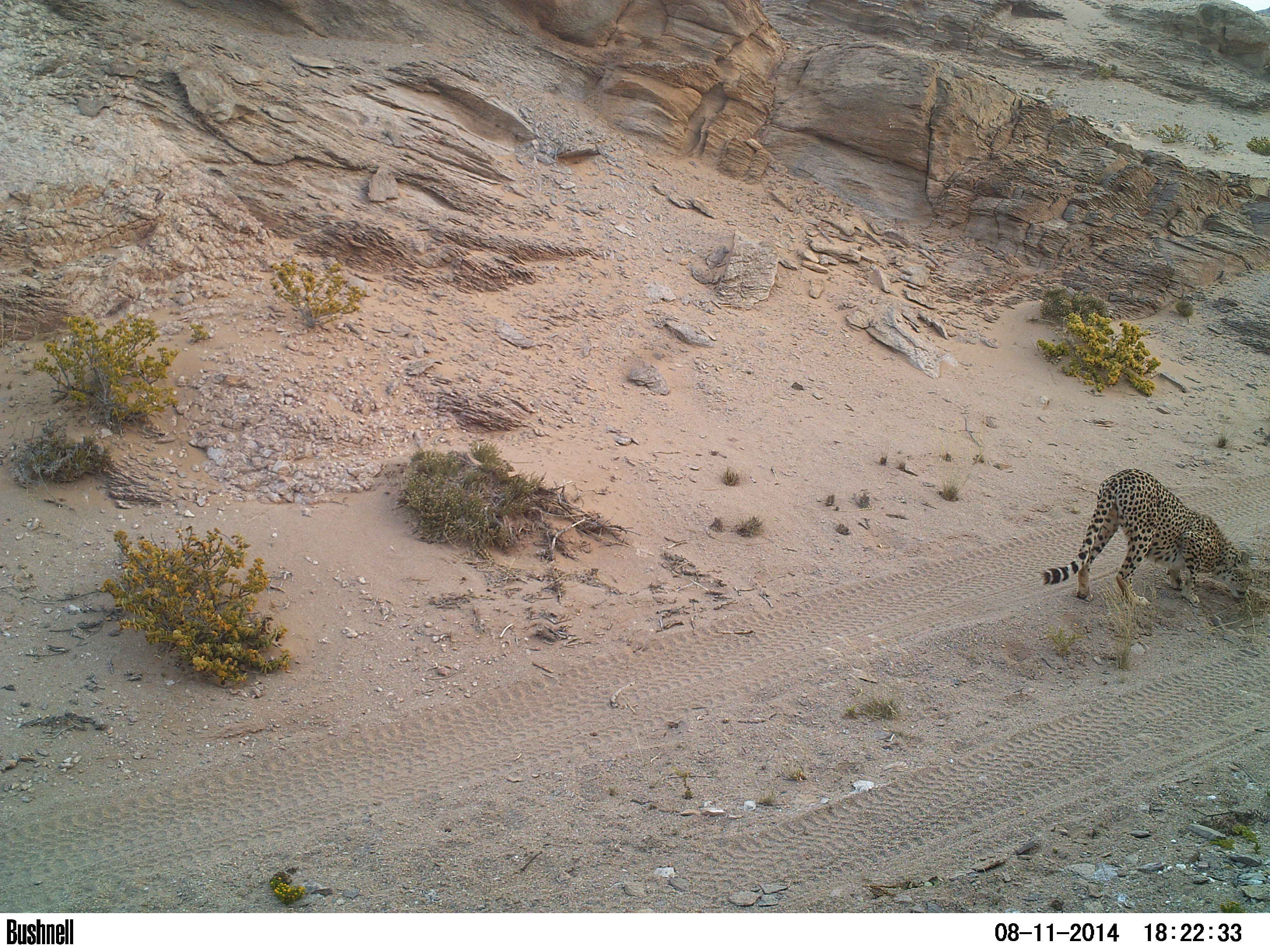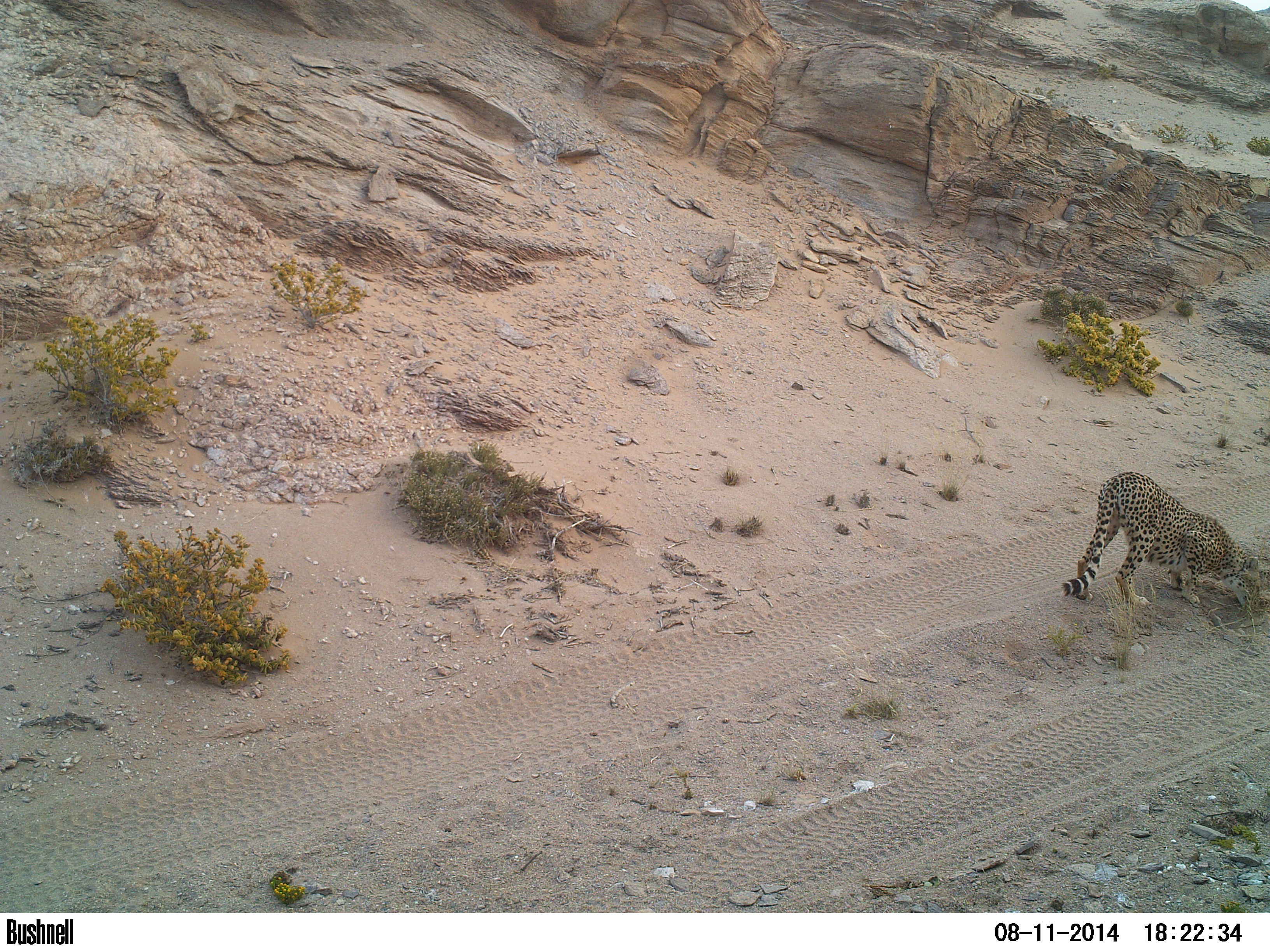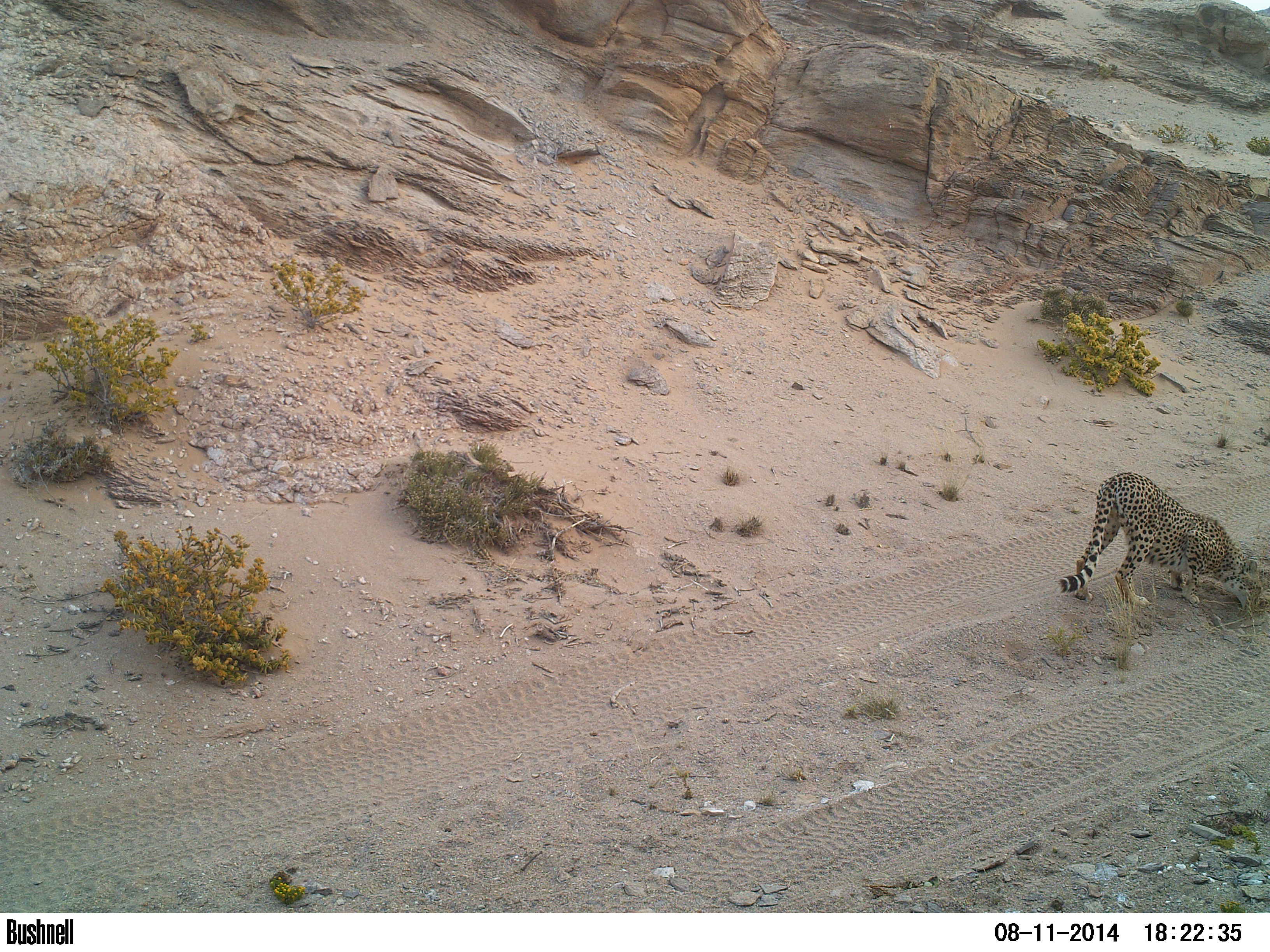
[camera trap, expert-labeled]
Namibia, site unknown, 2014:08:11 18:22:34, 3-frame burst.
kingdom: Animalia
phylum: Chordata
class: Mammalia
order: Carnivora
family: Felidae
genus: Acinonyx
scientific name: Acinonyx jubatus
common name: cheetah